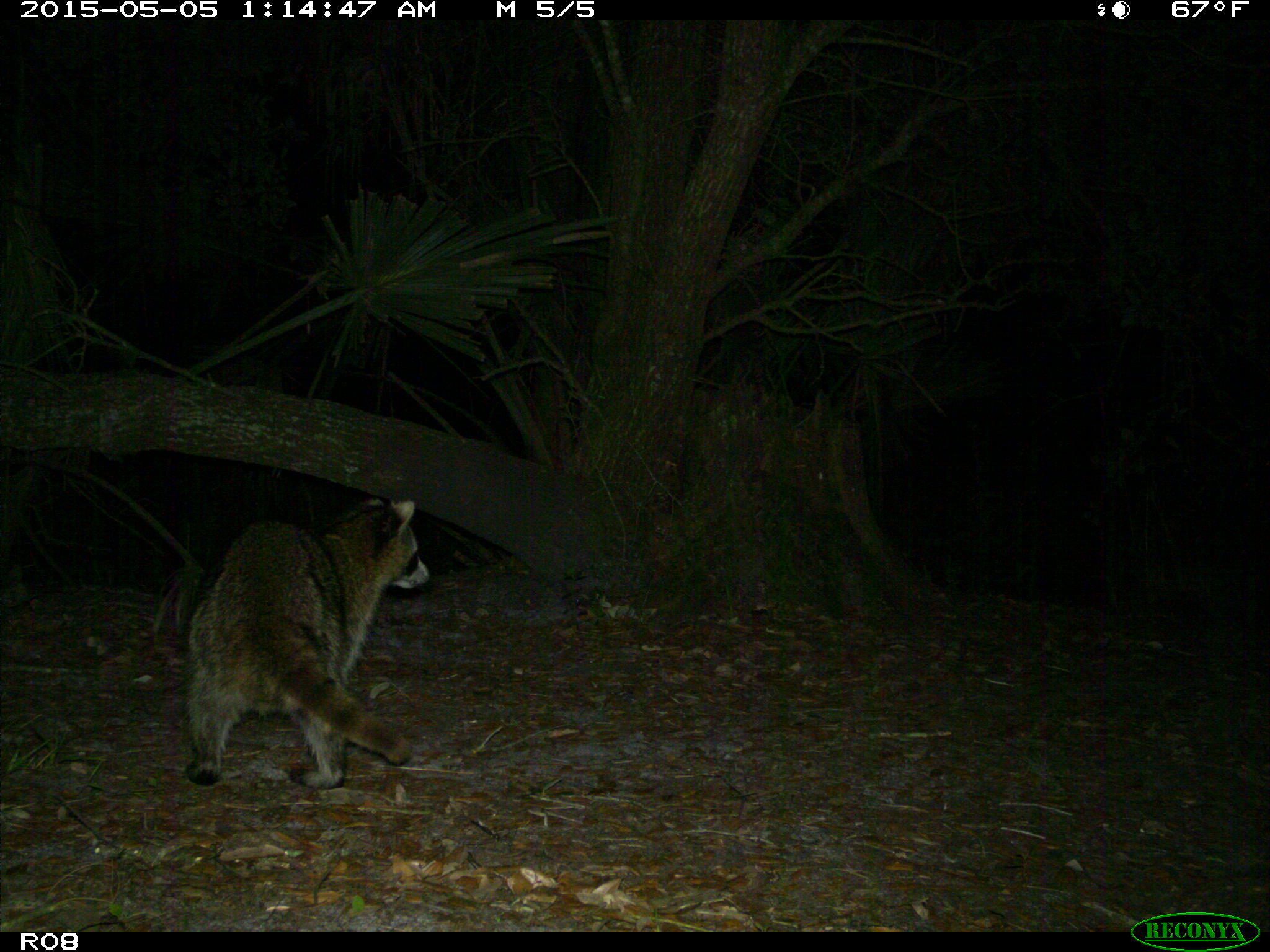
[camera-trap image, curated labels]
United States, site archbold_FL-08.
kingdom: Animalia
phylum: Chordata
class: Mammalia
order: Carnivora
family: Procyonidae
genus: Procyon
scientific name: Procyon lotor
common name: common raccoon